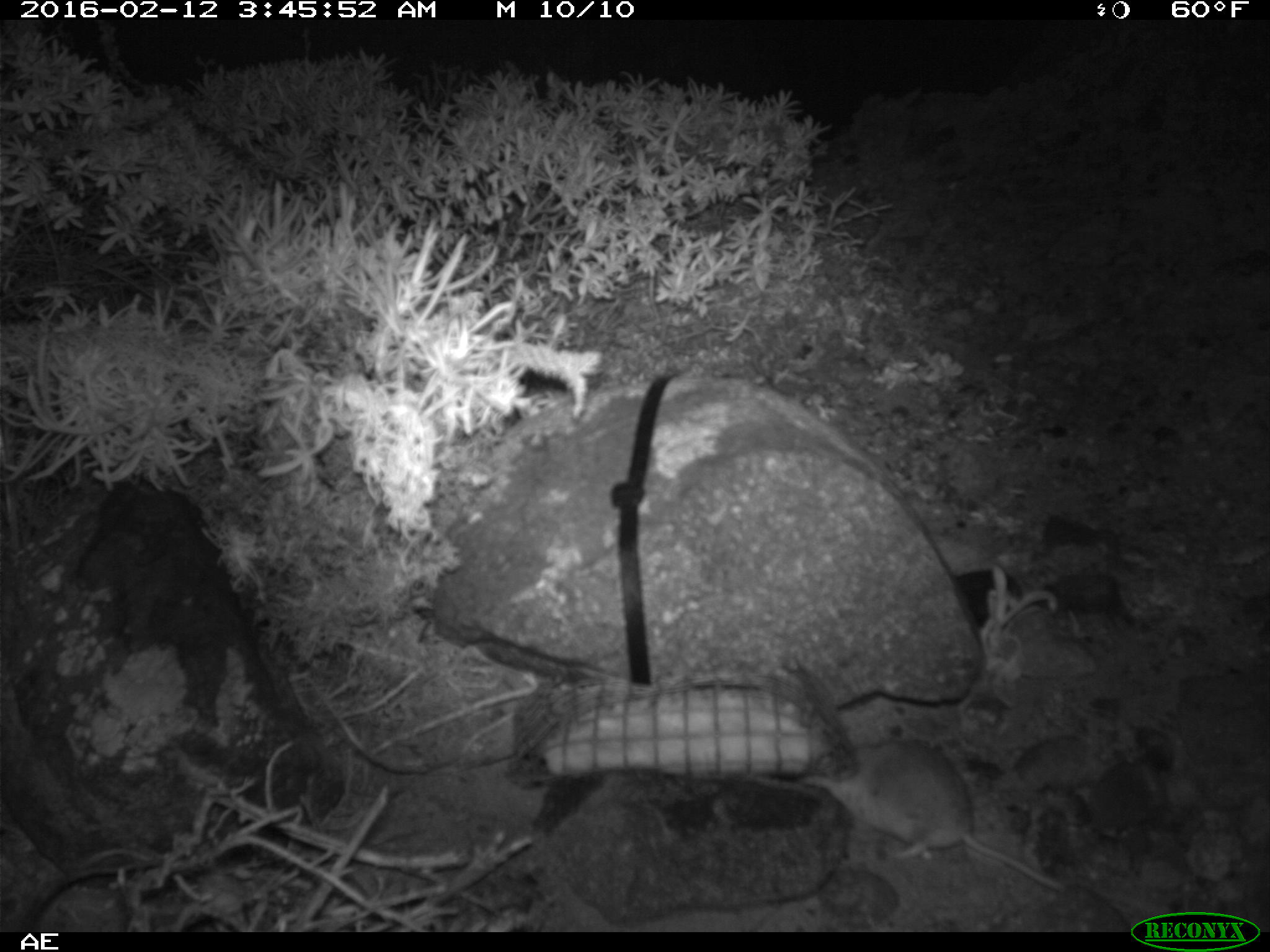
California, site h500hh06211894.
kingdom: Animalia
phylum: Chordata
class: Mammalia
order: Rodentia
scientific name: Rodentia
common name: rodent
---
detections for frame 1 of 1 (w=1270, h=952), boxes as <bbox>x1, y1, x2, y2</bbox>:
rodent: <bbox>801, 741, 1067, 890</bbox>